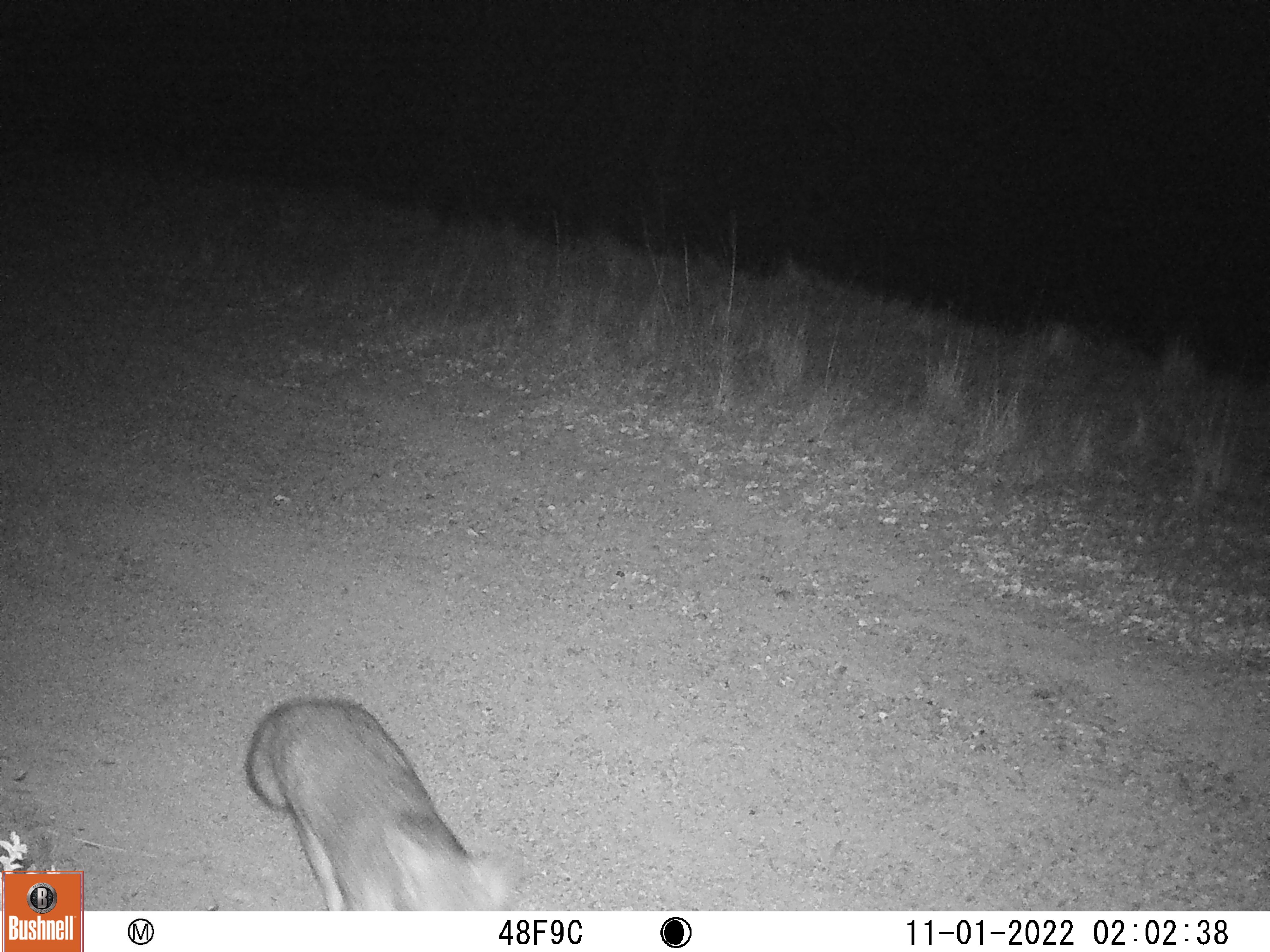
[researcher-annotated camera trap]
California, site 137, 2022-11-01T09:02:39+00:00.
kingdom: Animalia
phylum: Chordata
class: Mammalia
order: Carnivora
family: Canidae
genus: Urocyon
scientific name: Urocyon cinereoargenteus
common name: gray fox